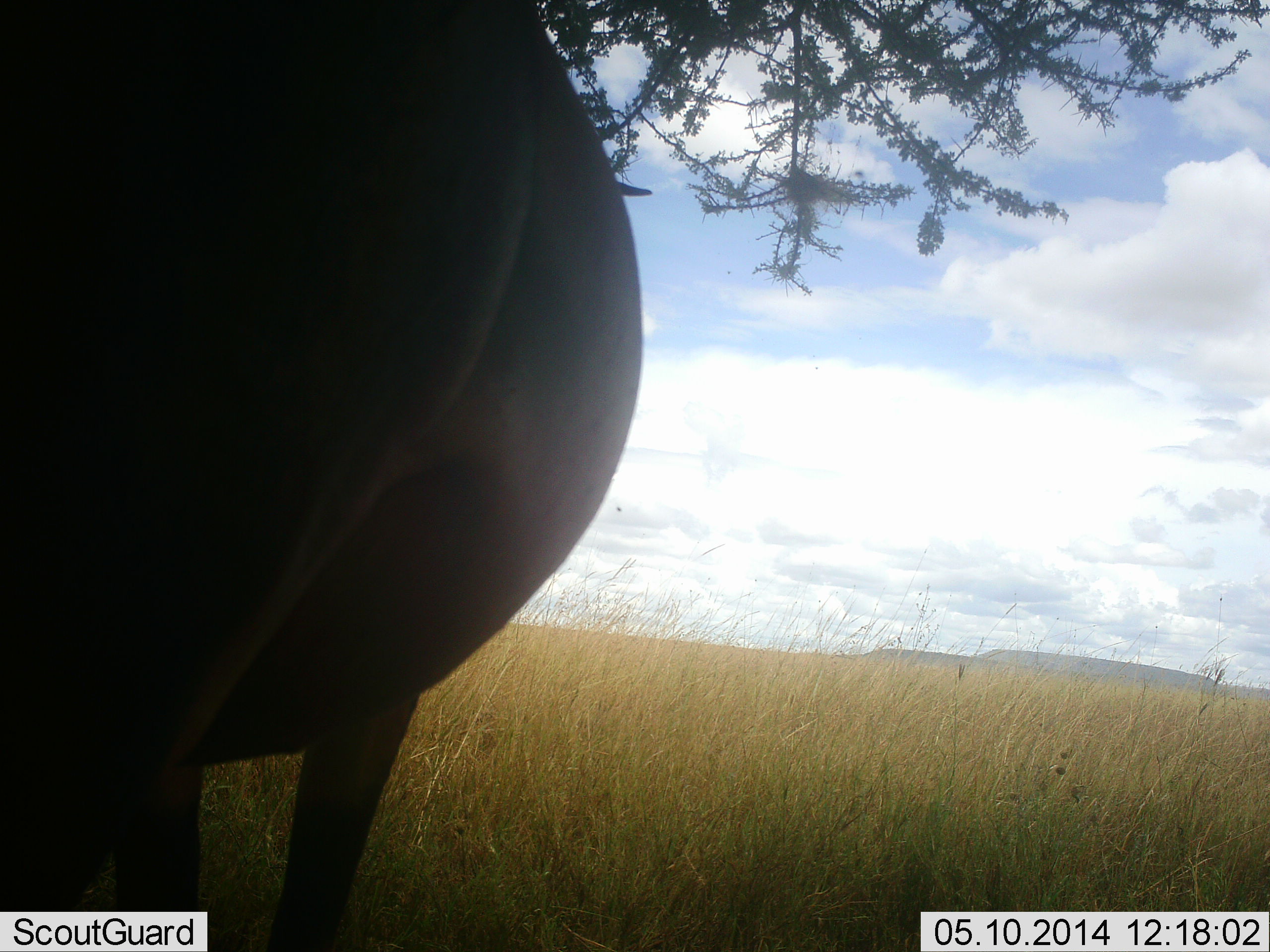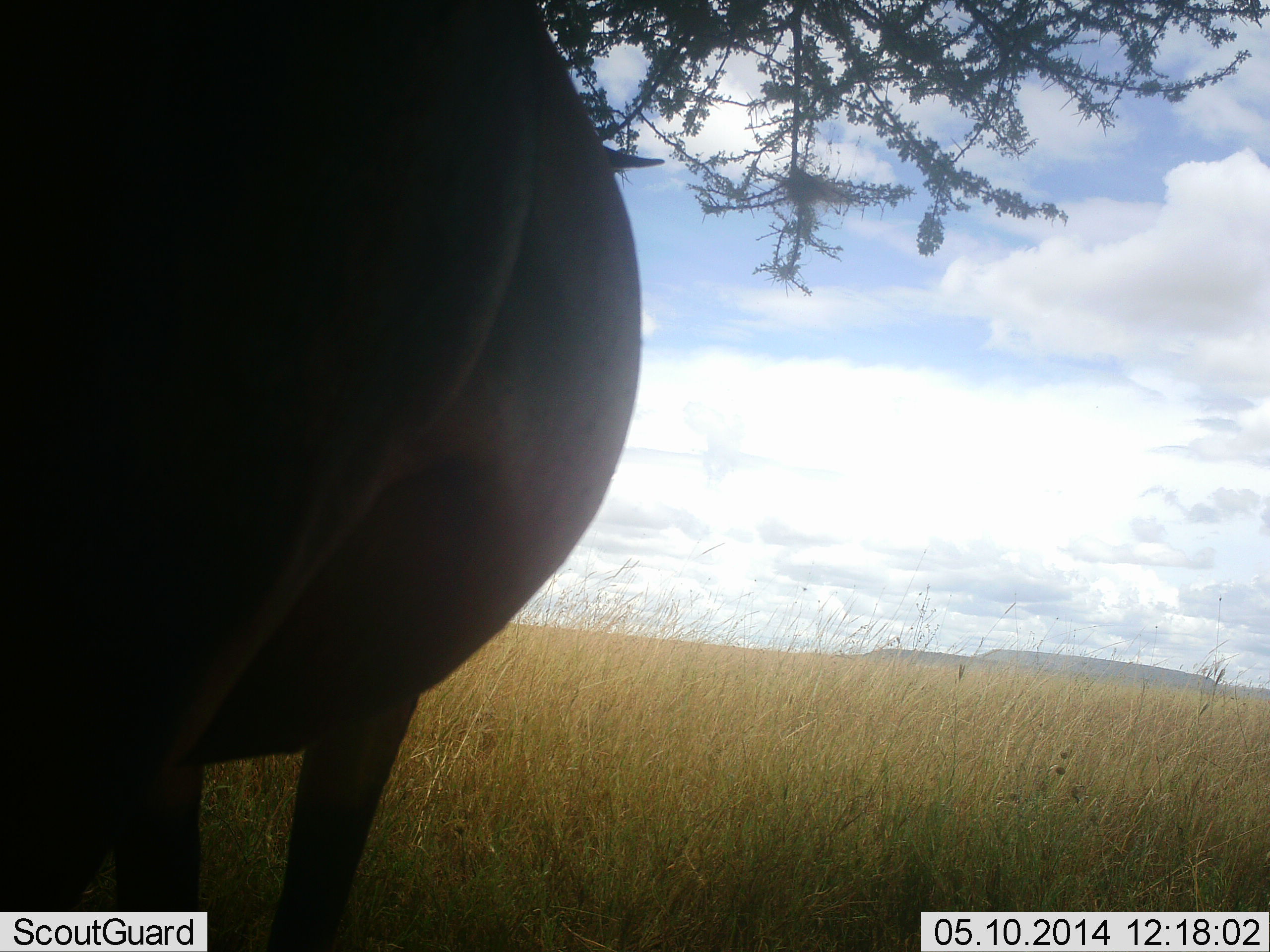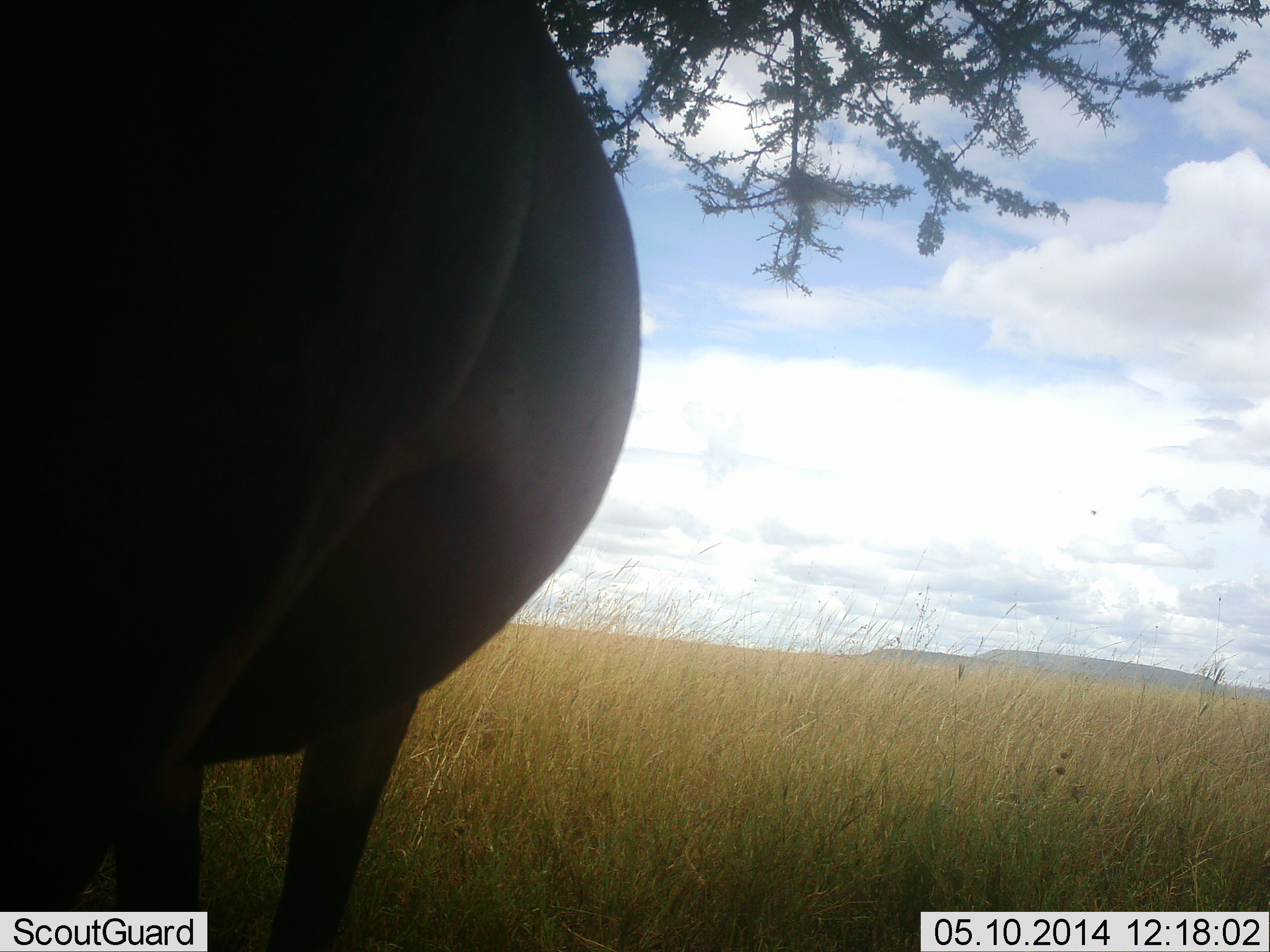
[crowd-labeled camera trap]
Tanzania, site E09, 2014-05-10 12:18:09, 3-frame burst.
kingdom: Animalia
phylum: Chordata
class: Mammalia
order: Artiodactyla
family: Bovidae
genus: Damaliscus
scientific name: Damaliscus lunatus jimela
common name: topi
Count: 1.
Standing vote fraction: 100%.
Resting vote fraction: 0%.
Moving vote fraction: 0%.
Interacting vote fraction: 0%.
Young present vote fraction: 0%.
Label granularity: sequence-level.